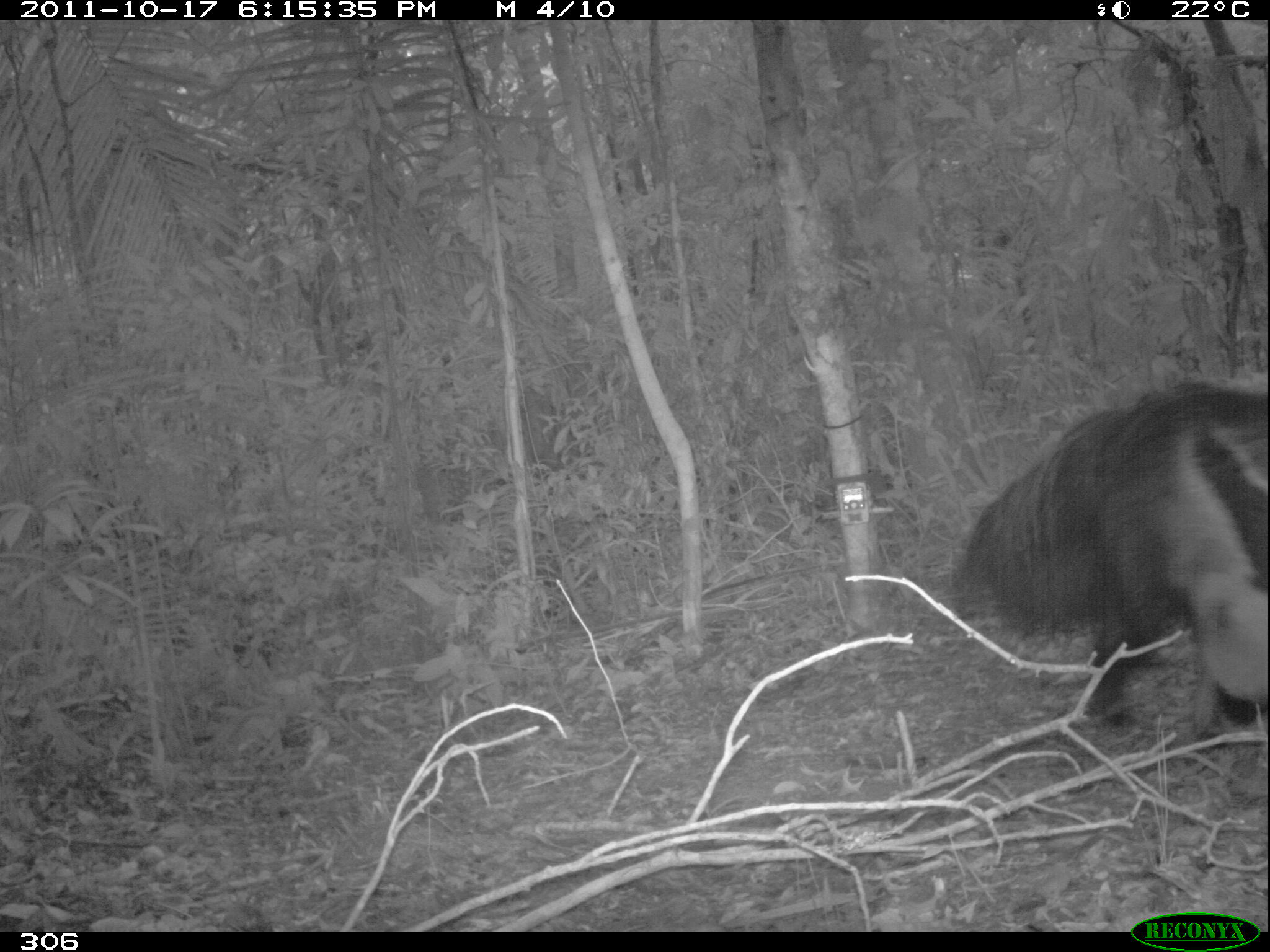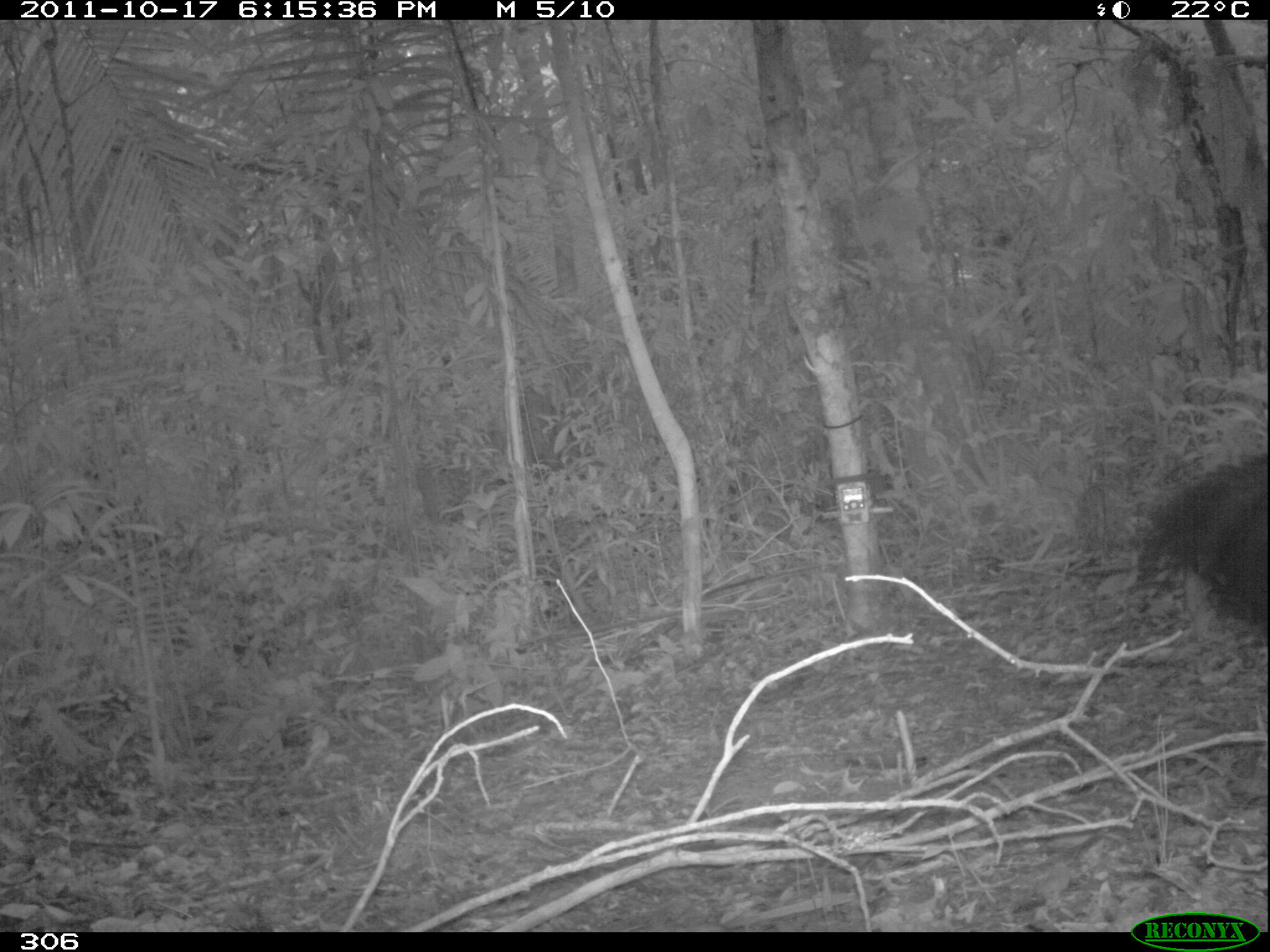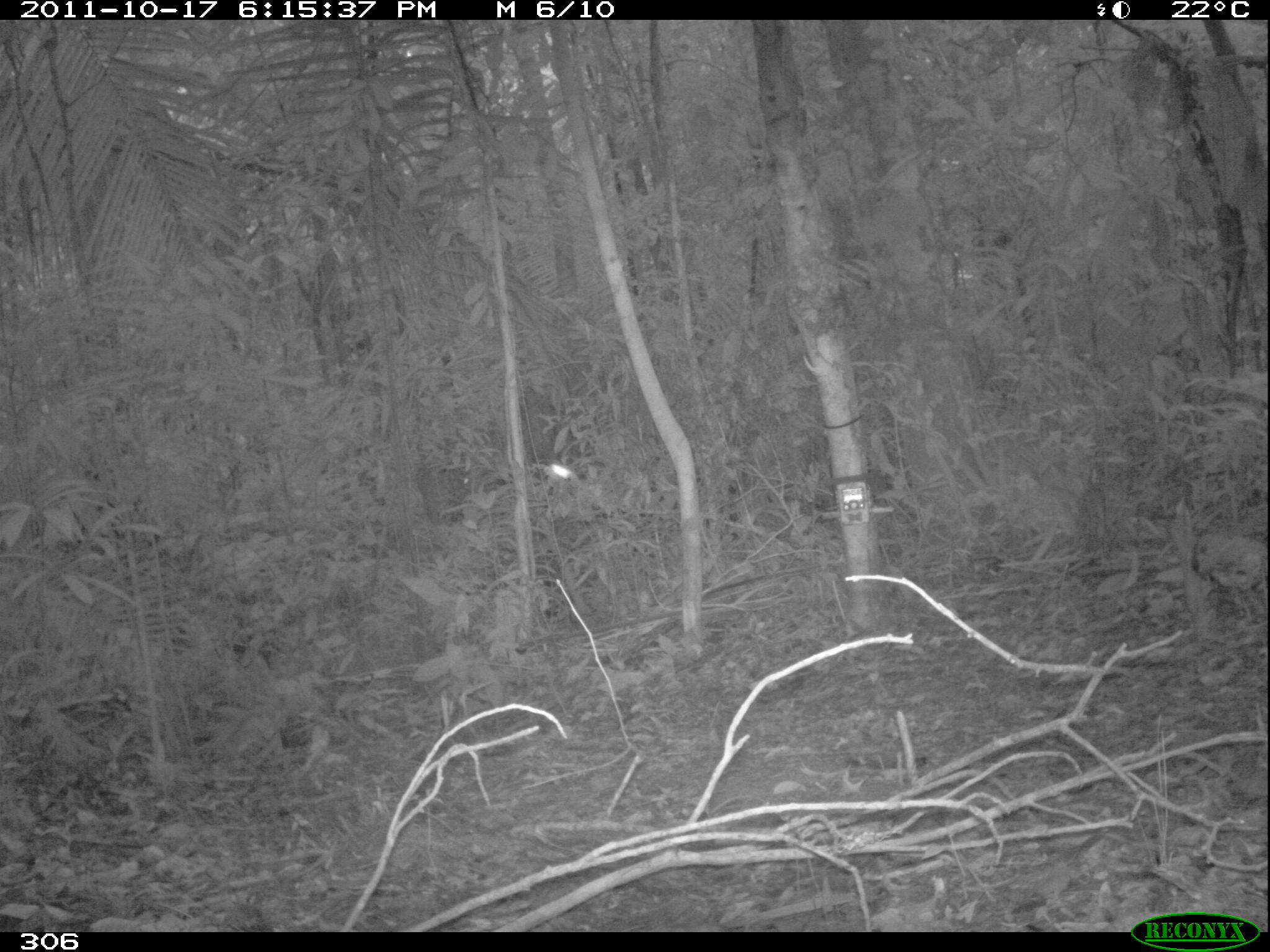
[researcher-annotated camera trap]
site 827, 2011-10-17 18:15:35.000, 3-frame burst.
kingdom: Animalia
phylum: Chordata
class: Mammalia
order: Pilosa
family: Myrmecophagidae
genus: Myrmecophaga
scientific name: Myrmecophaga tridactyla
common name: giant anteater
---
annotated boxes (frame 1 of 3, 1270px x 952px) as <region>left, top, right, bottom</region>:
myrmecophaga tridactyla: <region>948, 380, 1268, 734</region>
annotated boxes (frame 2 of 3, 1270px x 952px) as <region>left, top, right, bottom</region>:
myrmecophaga tridactyla: <region>1133, 454, 1270, 625</region>